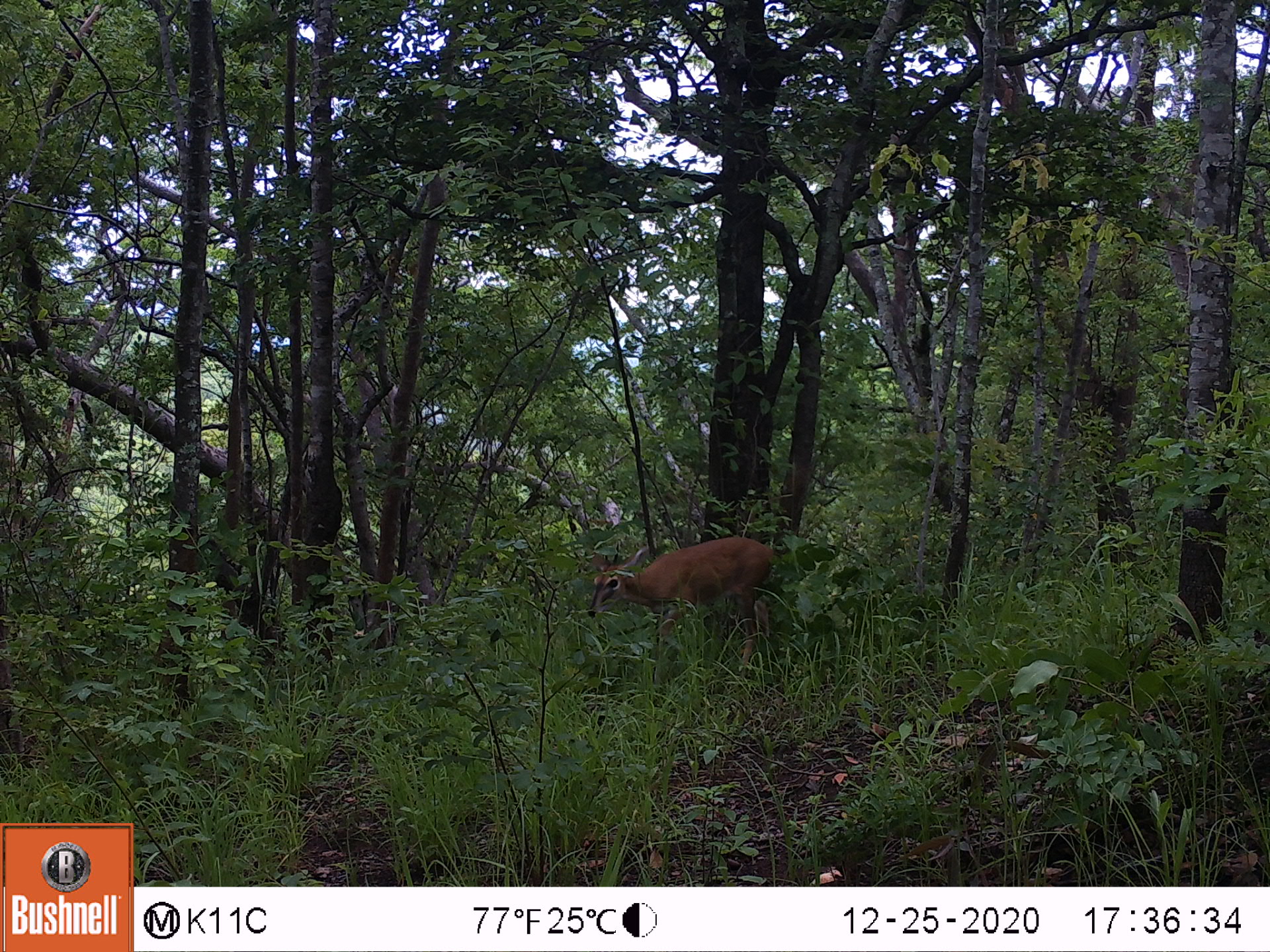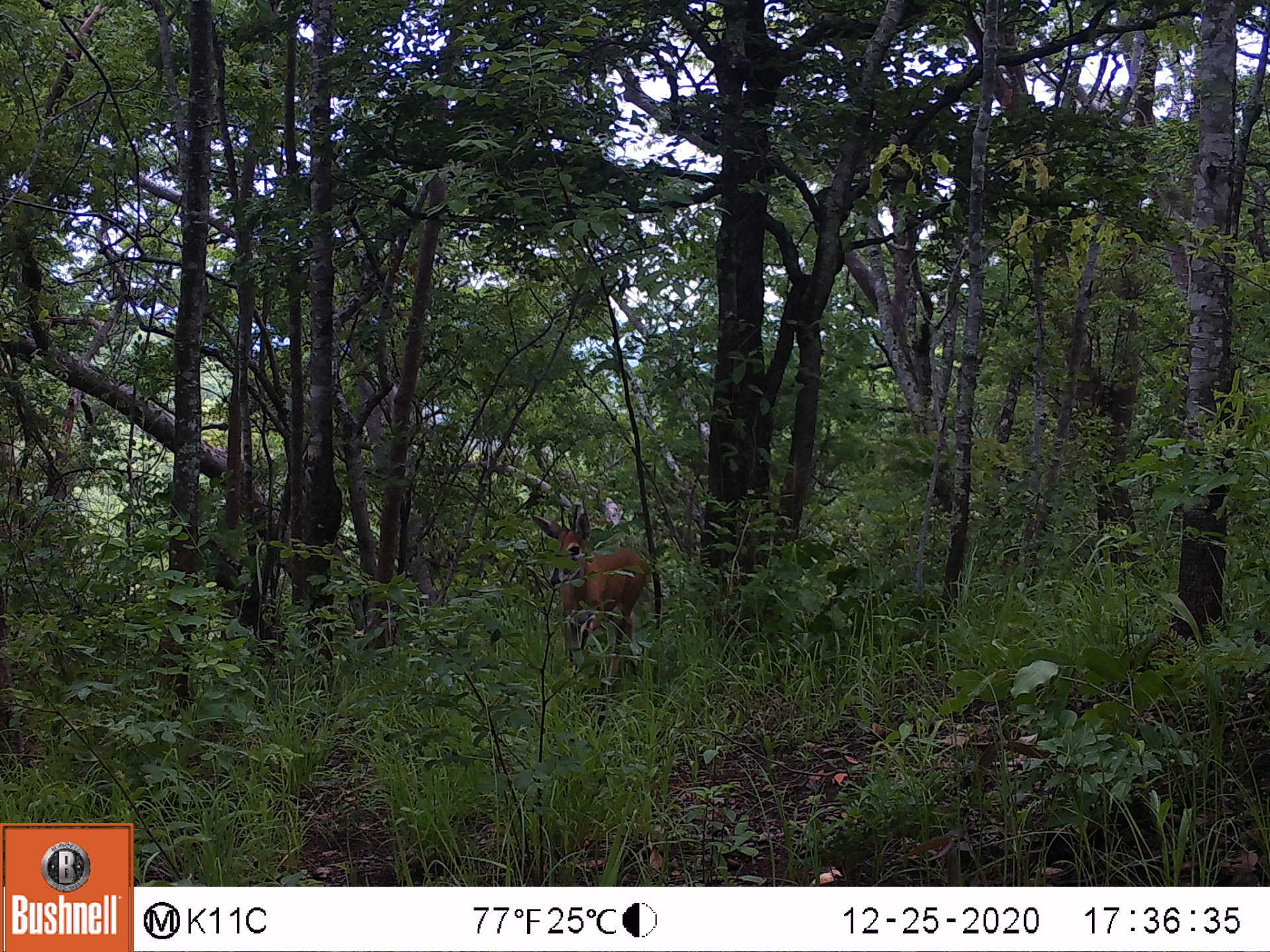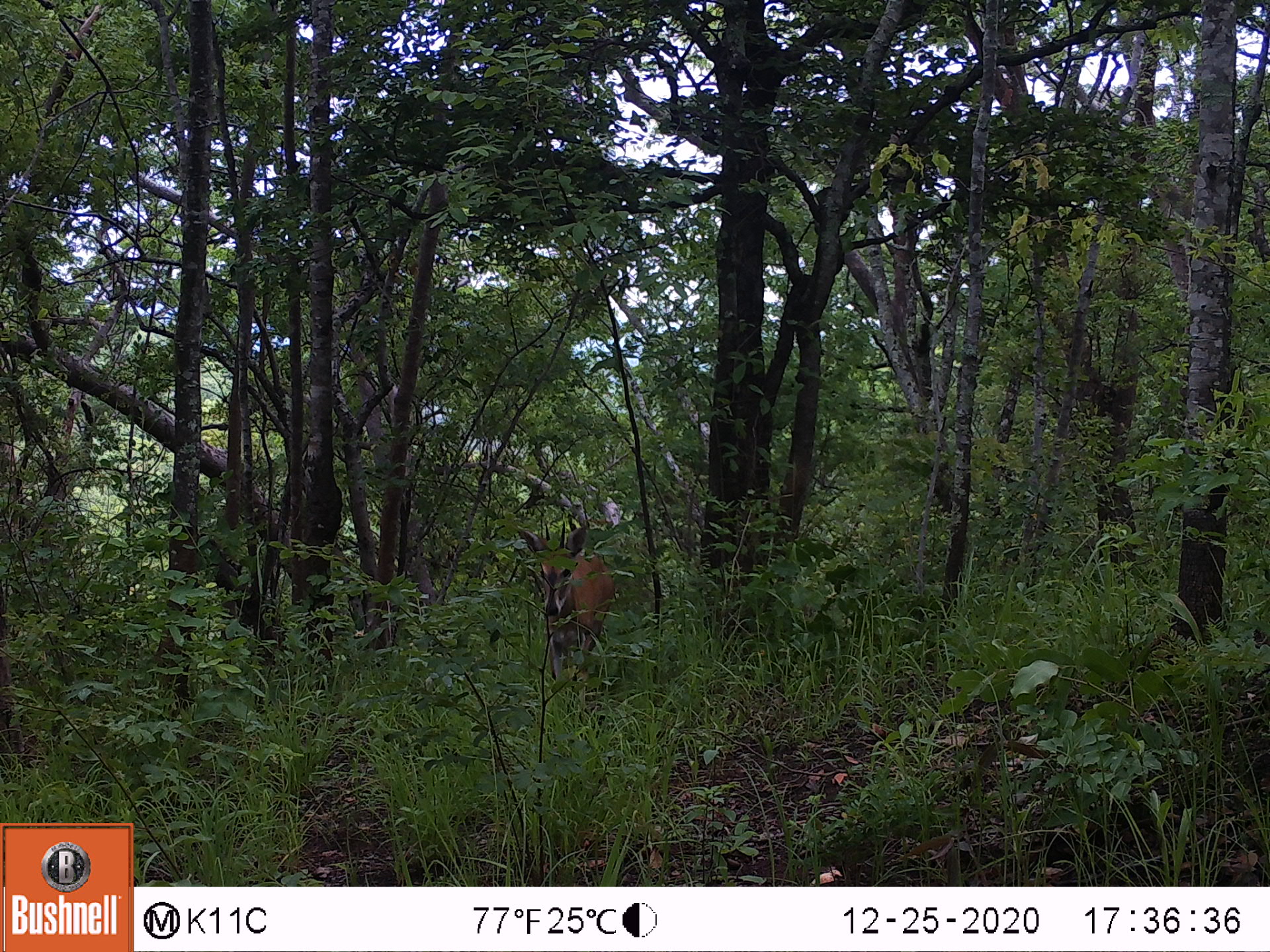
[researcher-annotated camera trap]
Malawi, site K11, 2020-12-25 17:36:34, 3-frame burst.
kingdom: Animalia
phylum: Chordata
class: Mammalia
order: Artiodactyla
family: Bovidae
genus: Sylvicapra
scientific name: Sylvicapra grimmia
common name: common duiker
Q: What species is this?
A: Common duiker (Sylvicapra grimmia).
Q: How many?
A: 1.